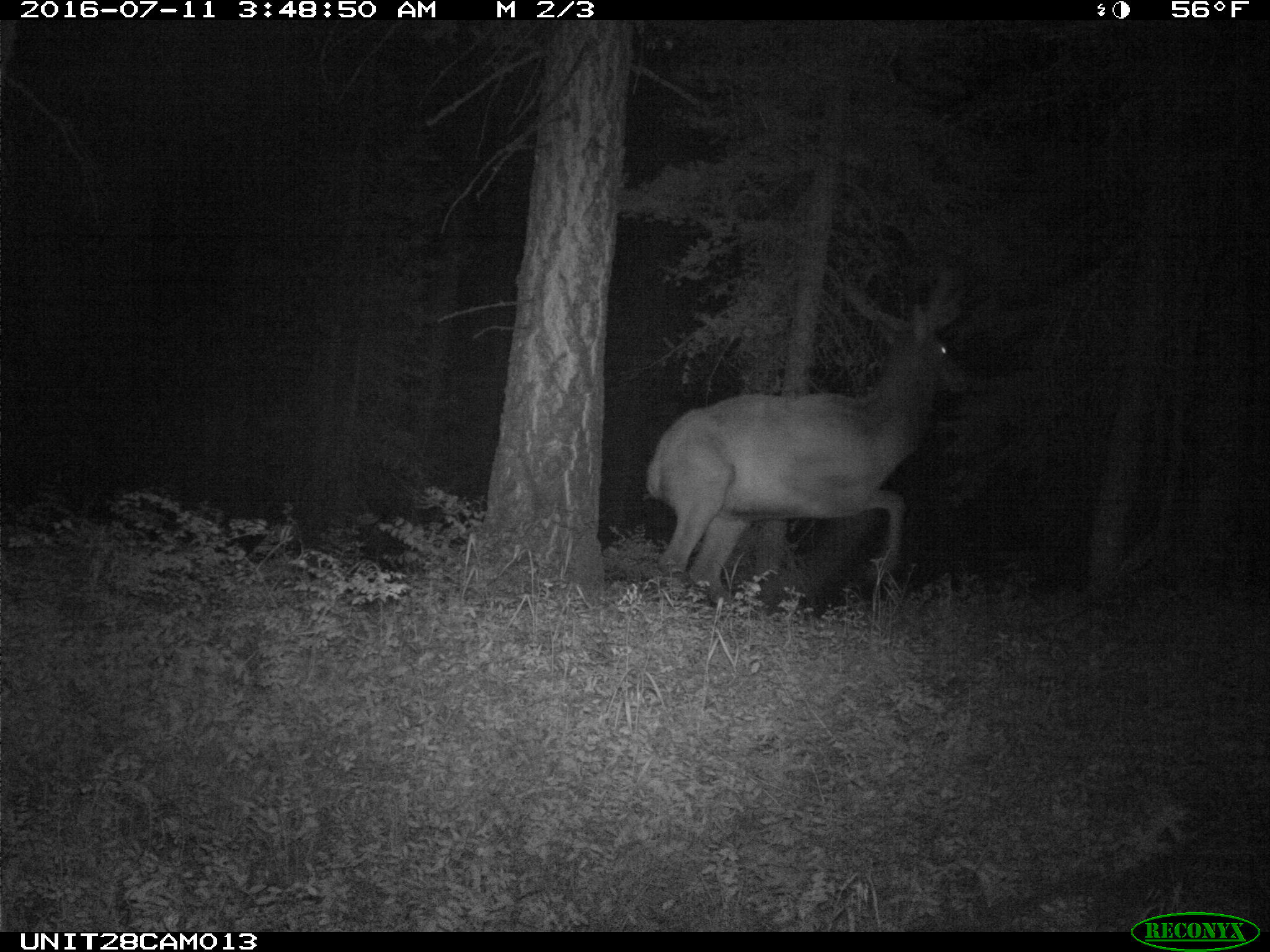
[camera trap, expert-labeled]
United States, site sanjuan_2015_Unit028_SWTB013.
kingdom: Animalia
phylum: Chordata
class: Mammalia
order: Artiodactyla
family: Cervidae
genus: Cervus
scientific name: Cervus elaphus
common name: red deer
Cervus elaphus (red deer).